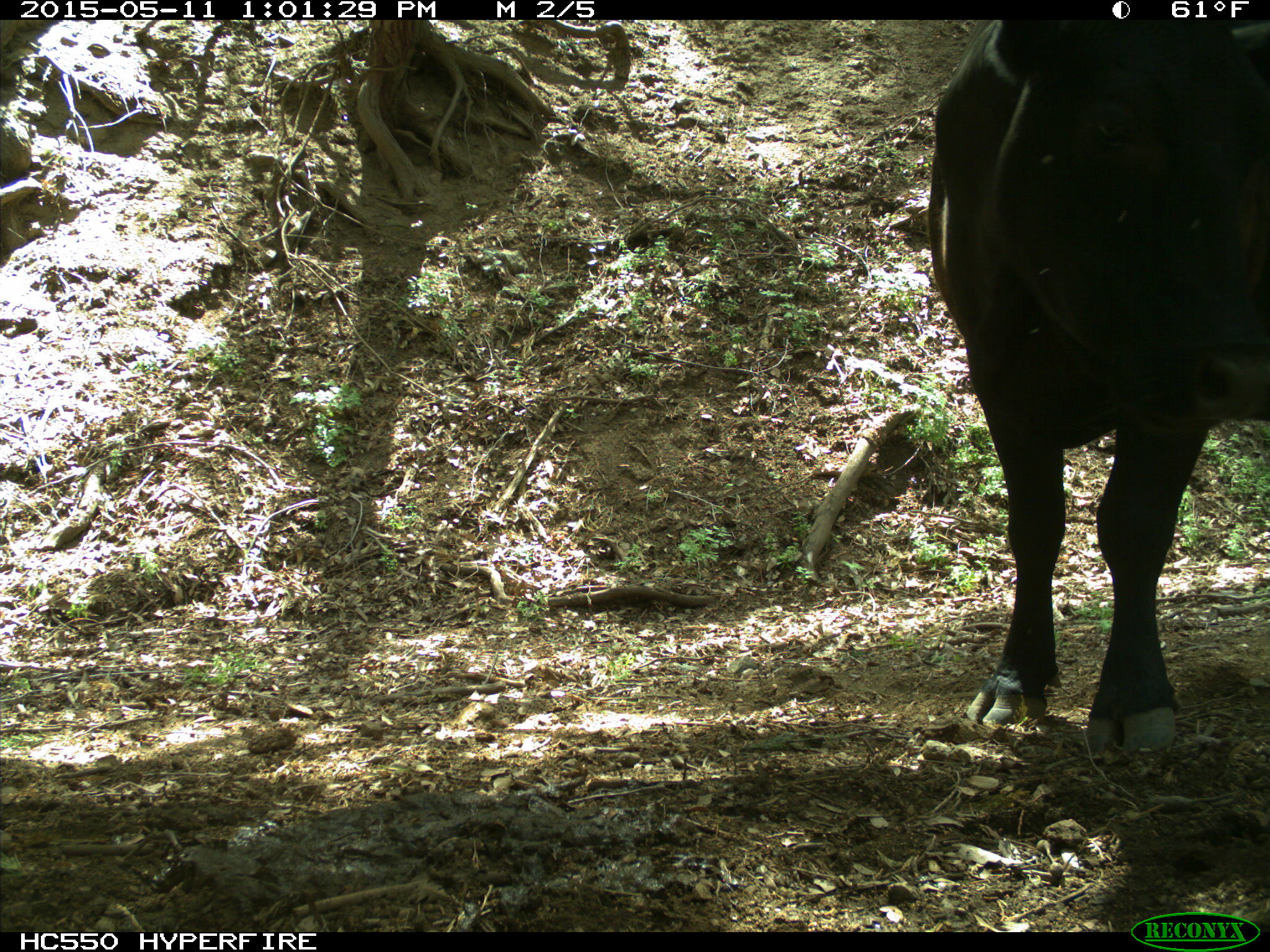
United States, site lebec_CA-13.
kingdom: Animalia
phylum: Chordata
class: Mammalia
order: Artiodactyla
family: Bovidae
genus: Bos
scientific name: Bos taurus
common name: domestic cow